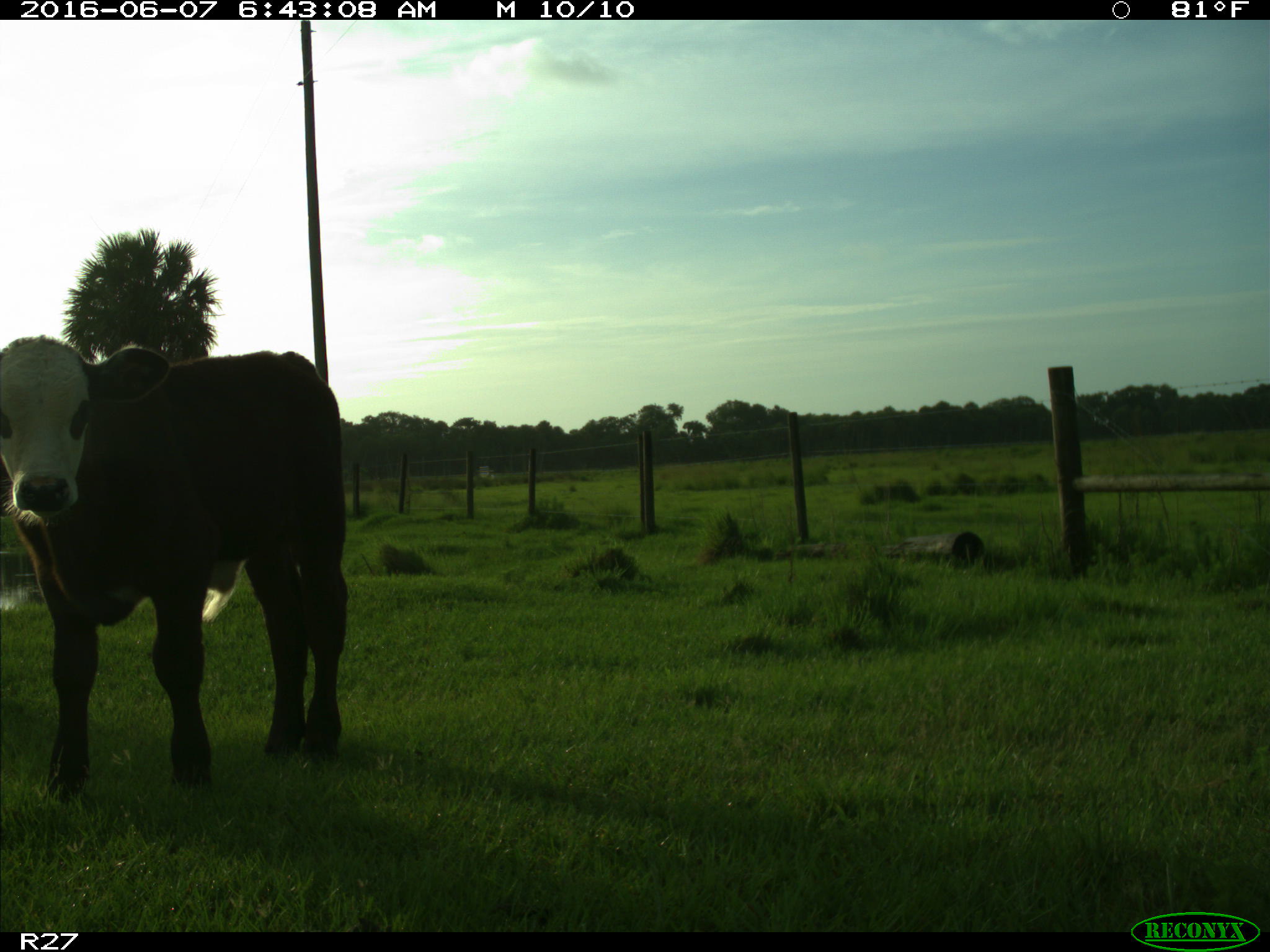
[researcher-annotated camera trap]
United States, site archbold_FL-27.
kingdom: Animalia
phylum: Chordata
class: Mammalia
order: Artiodactyla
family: Bovidae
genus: Bos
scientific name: Bos taurus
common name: domestic cow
Bos taurus (domestic cow).